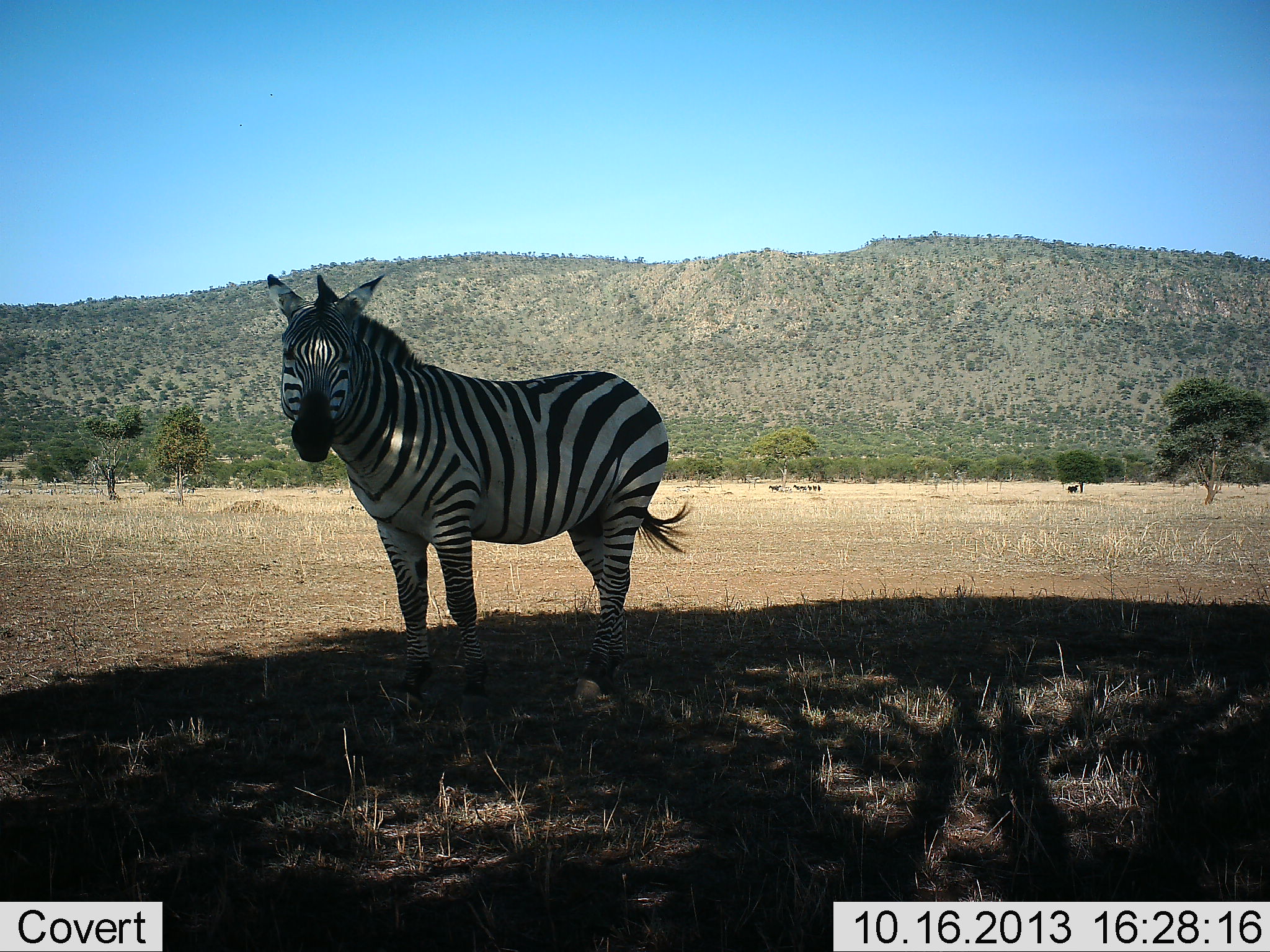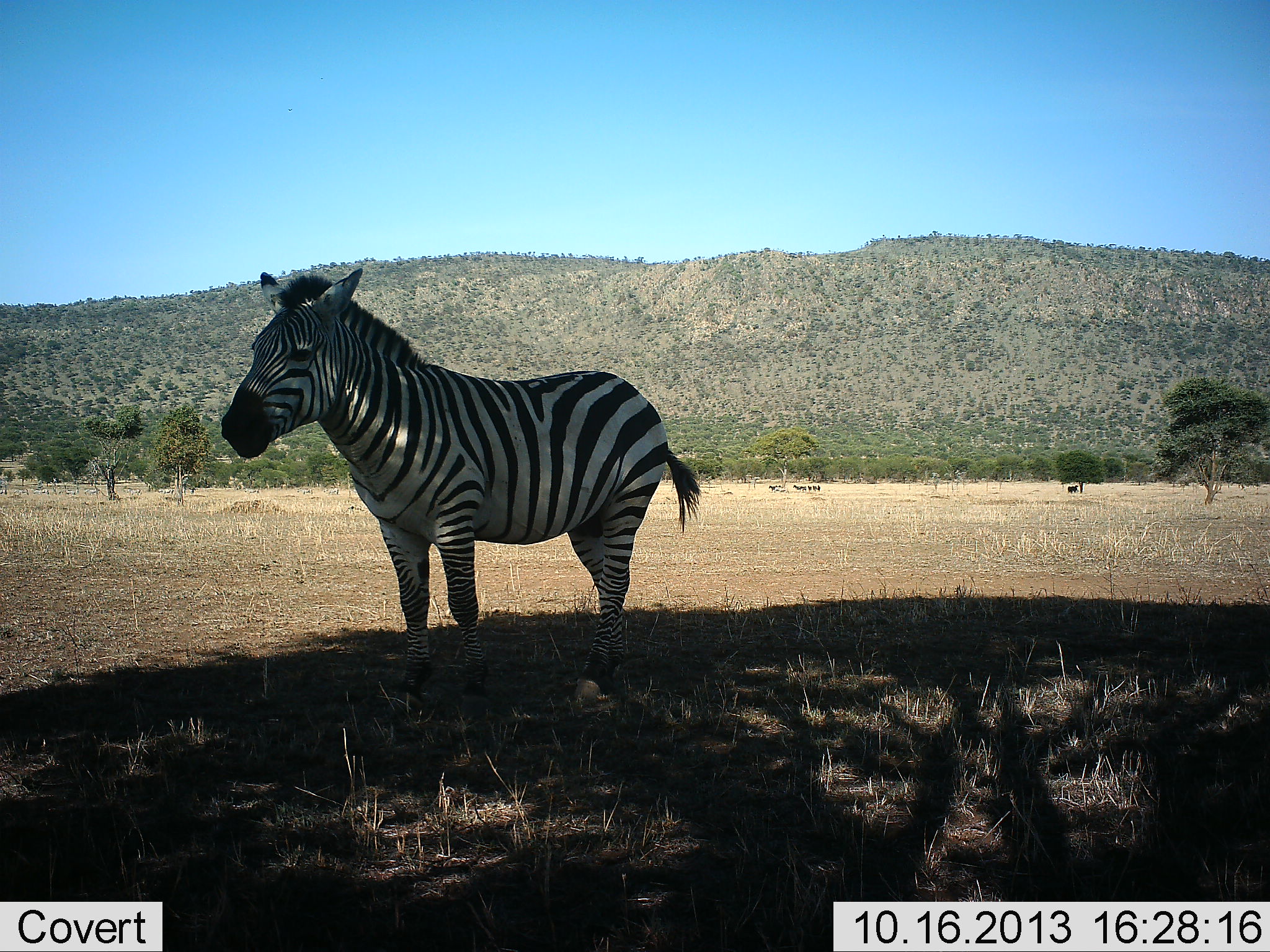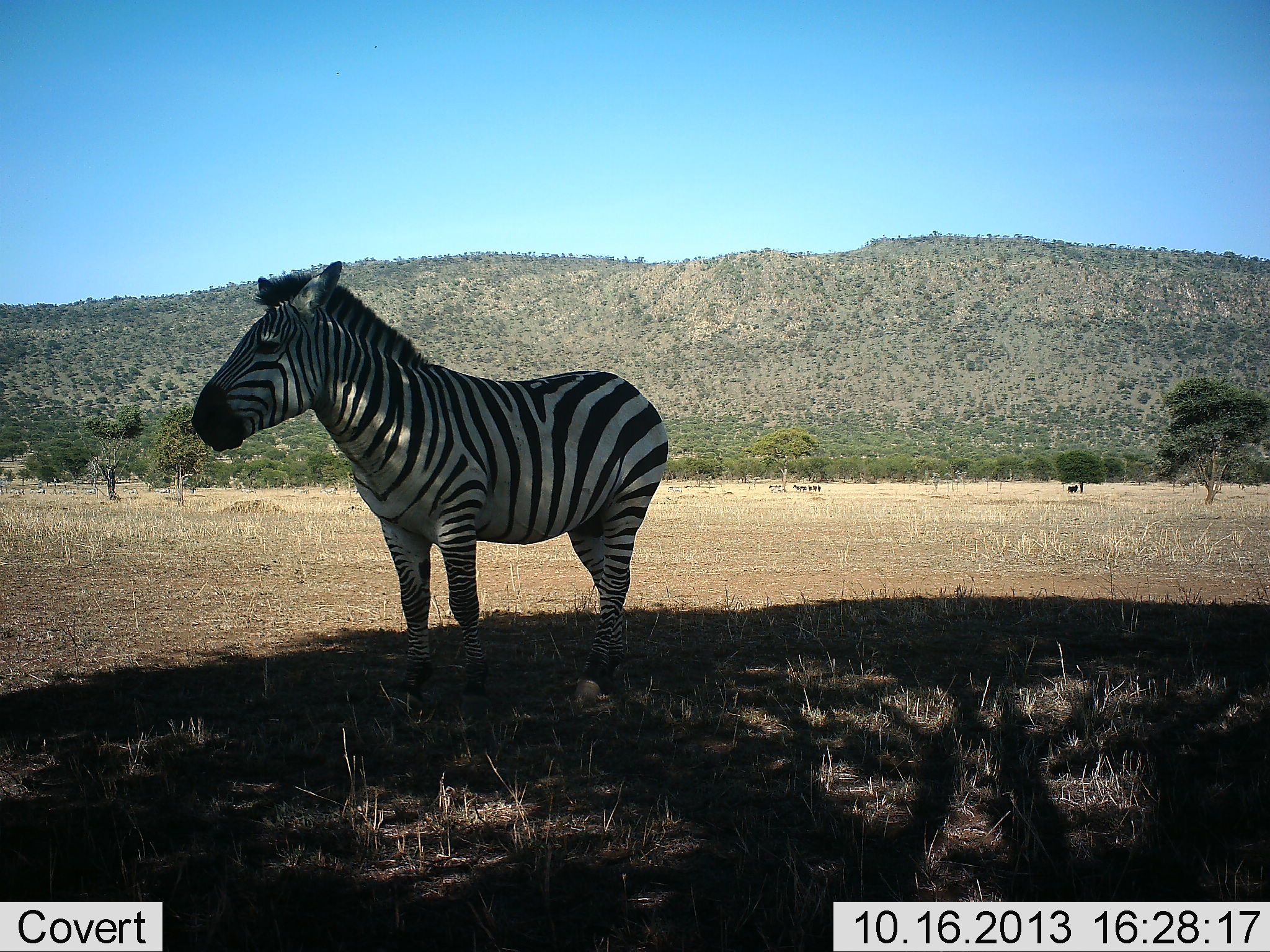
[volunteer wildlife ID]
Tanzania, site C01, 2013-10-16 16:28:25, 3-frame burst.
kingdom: Animalia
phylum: Chordata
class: Mammalia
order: Perissodactyla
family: Equidae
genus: Equus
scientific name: Equus quagga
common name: plains zebra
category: zebra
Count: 1.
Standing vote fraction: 94%.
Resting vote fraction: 0%.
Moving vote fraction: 14%.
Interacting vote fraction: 0%.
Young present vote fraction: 0%.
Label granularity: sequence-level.